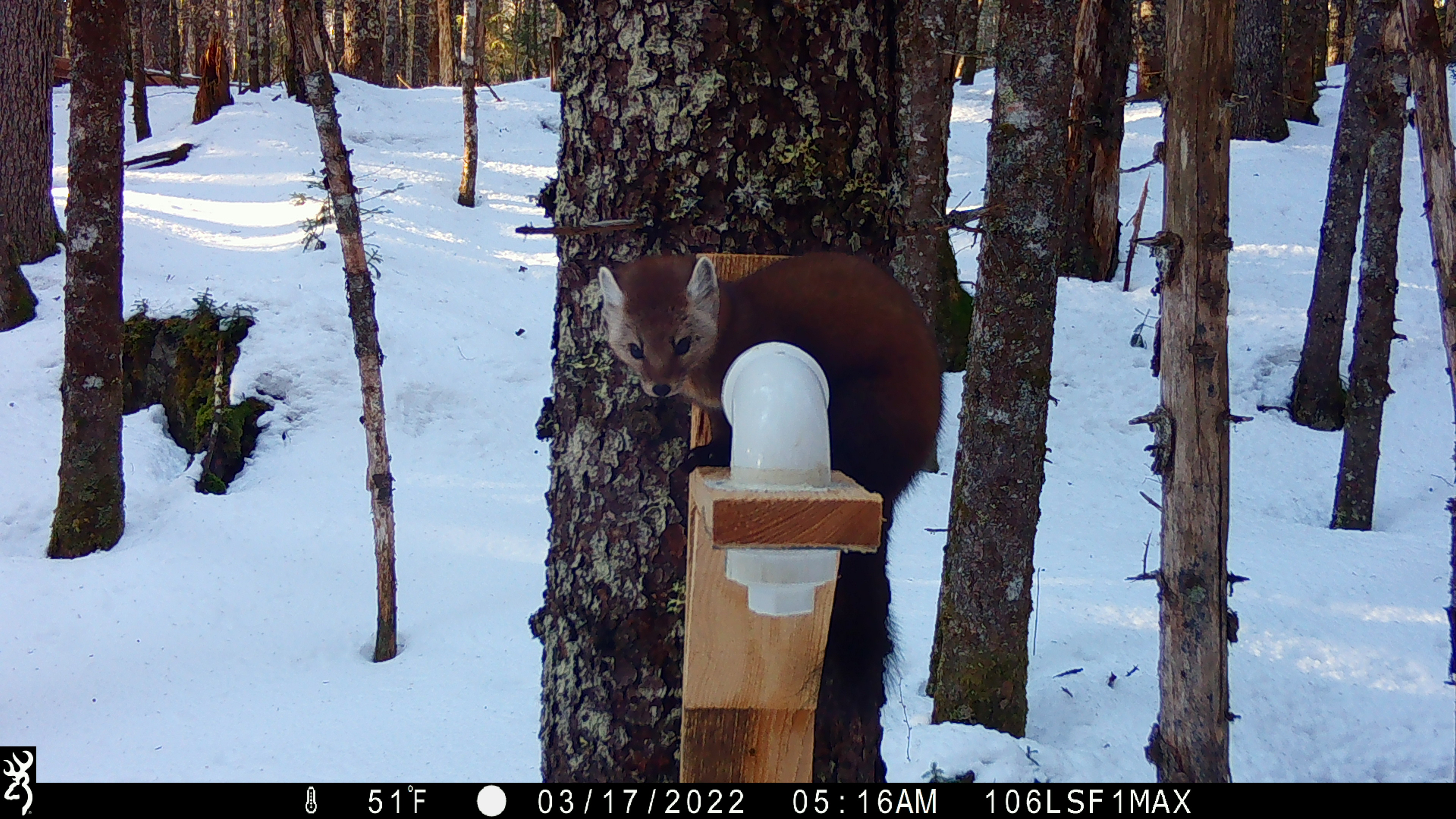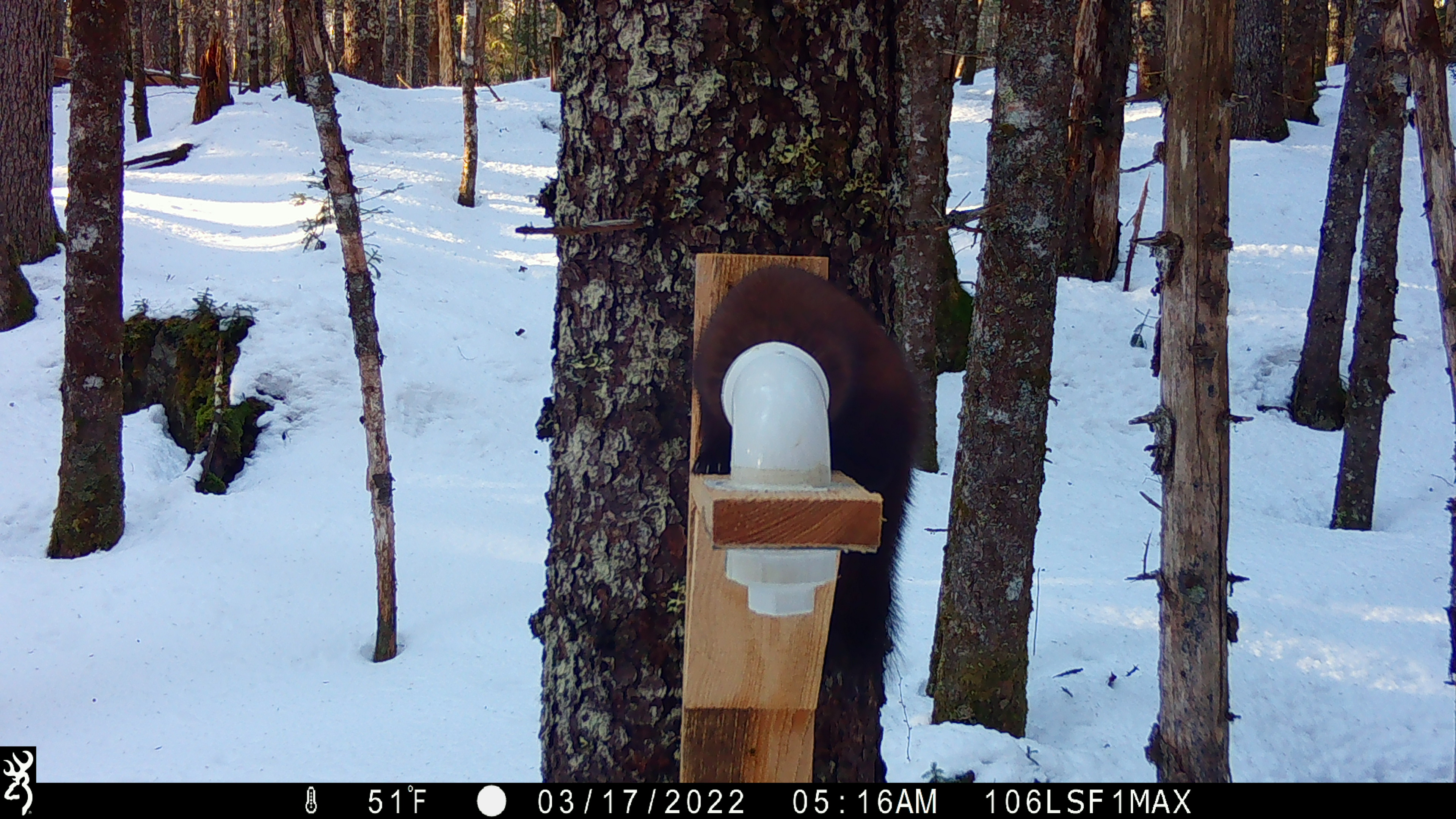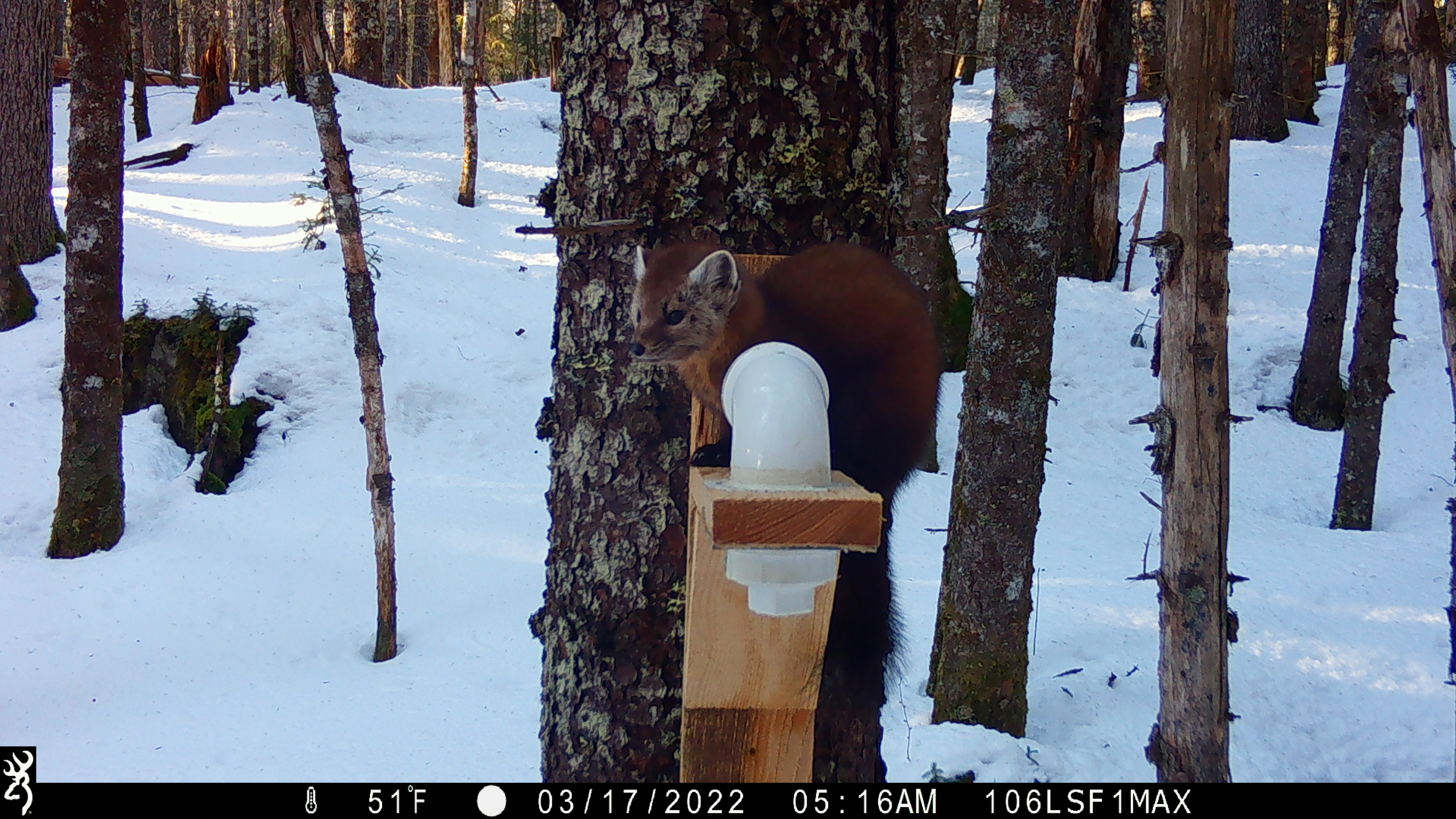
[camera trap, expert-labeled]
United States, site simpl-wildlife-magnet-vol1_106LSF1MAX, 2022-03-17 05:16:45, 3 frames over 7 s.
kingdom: Animalia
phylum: Chordata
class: Mammalia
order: Carnivora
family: Mustelidae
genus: Martes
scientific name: Martes americana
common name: american marten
American marten (Martes americana).